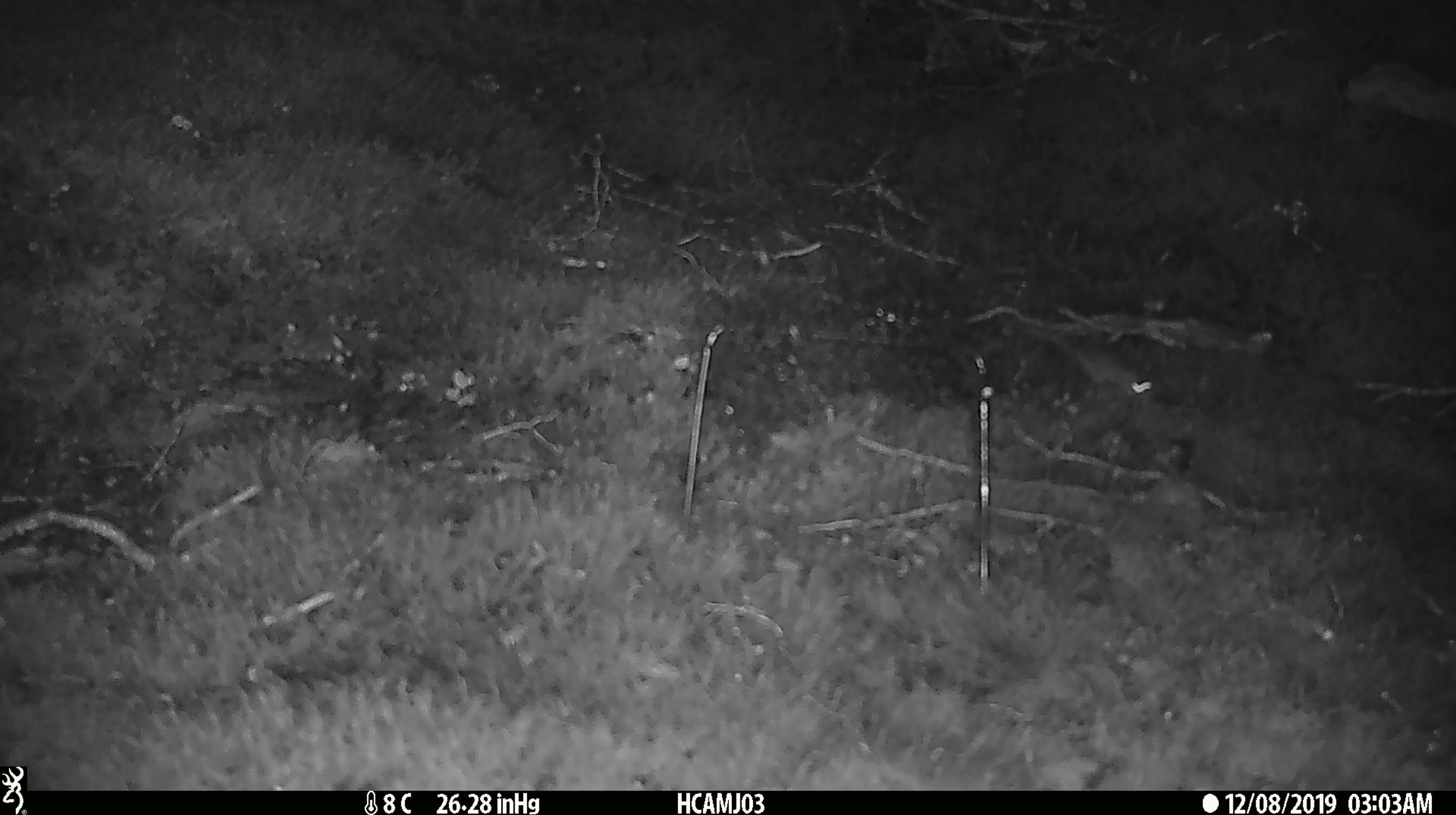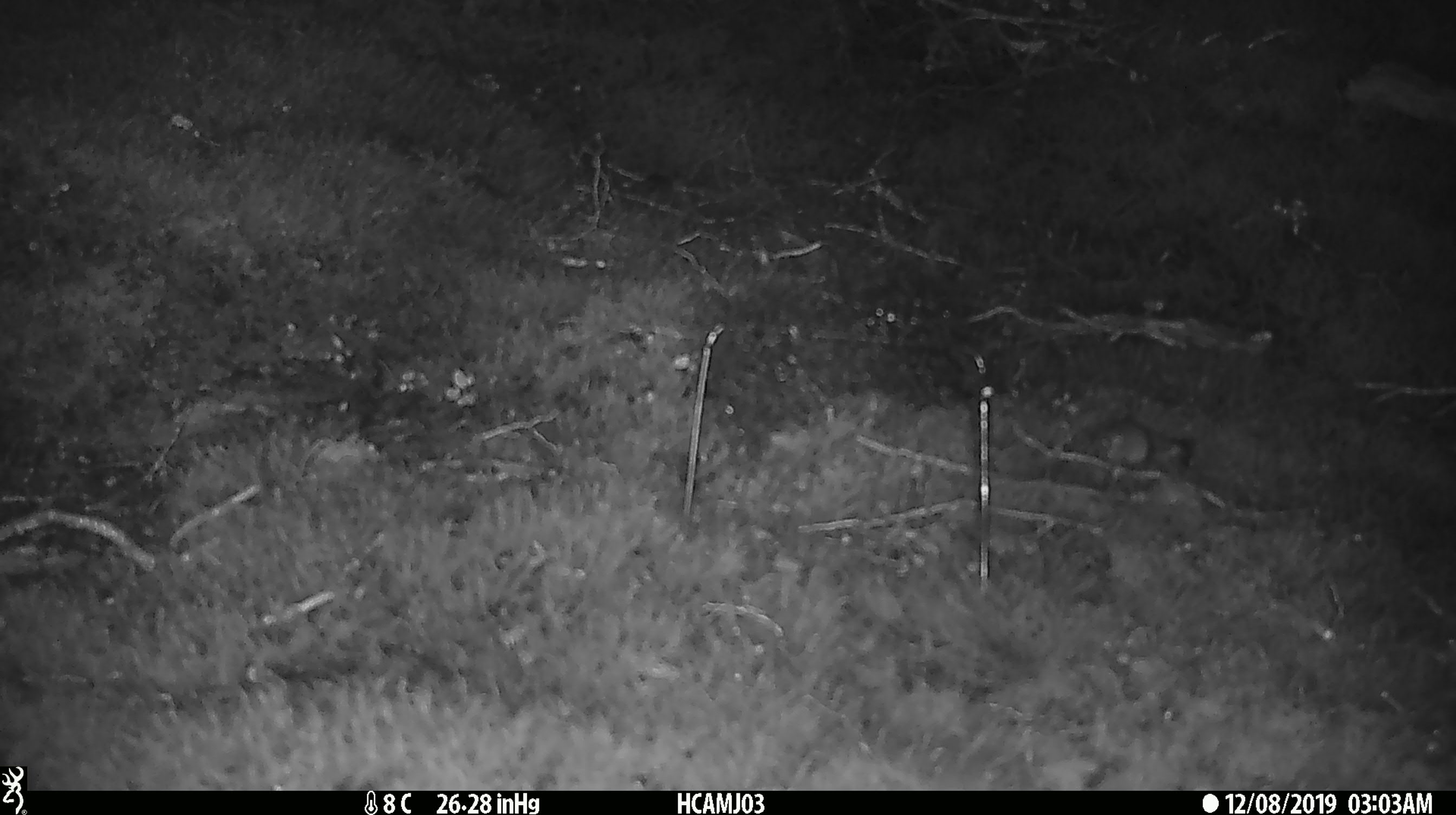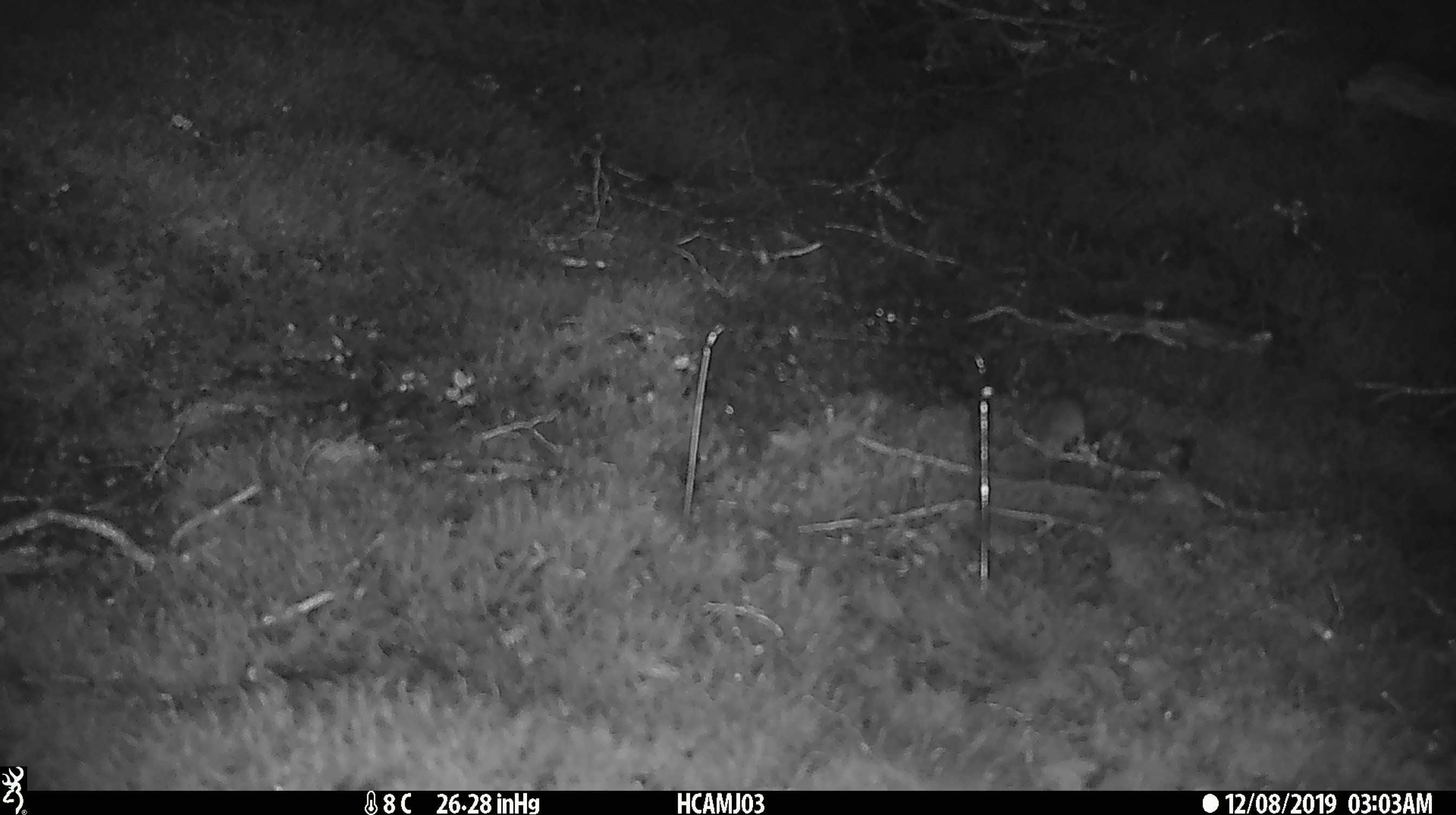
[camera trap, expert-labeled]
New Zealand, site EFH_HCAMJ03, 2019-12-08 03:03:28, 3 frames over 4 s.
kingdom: Animalia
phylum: Chordata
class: Mammalia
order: Rodentia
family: Muridae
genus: Mus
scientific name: Mus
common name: mouse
Mouse (Mus).